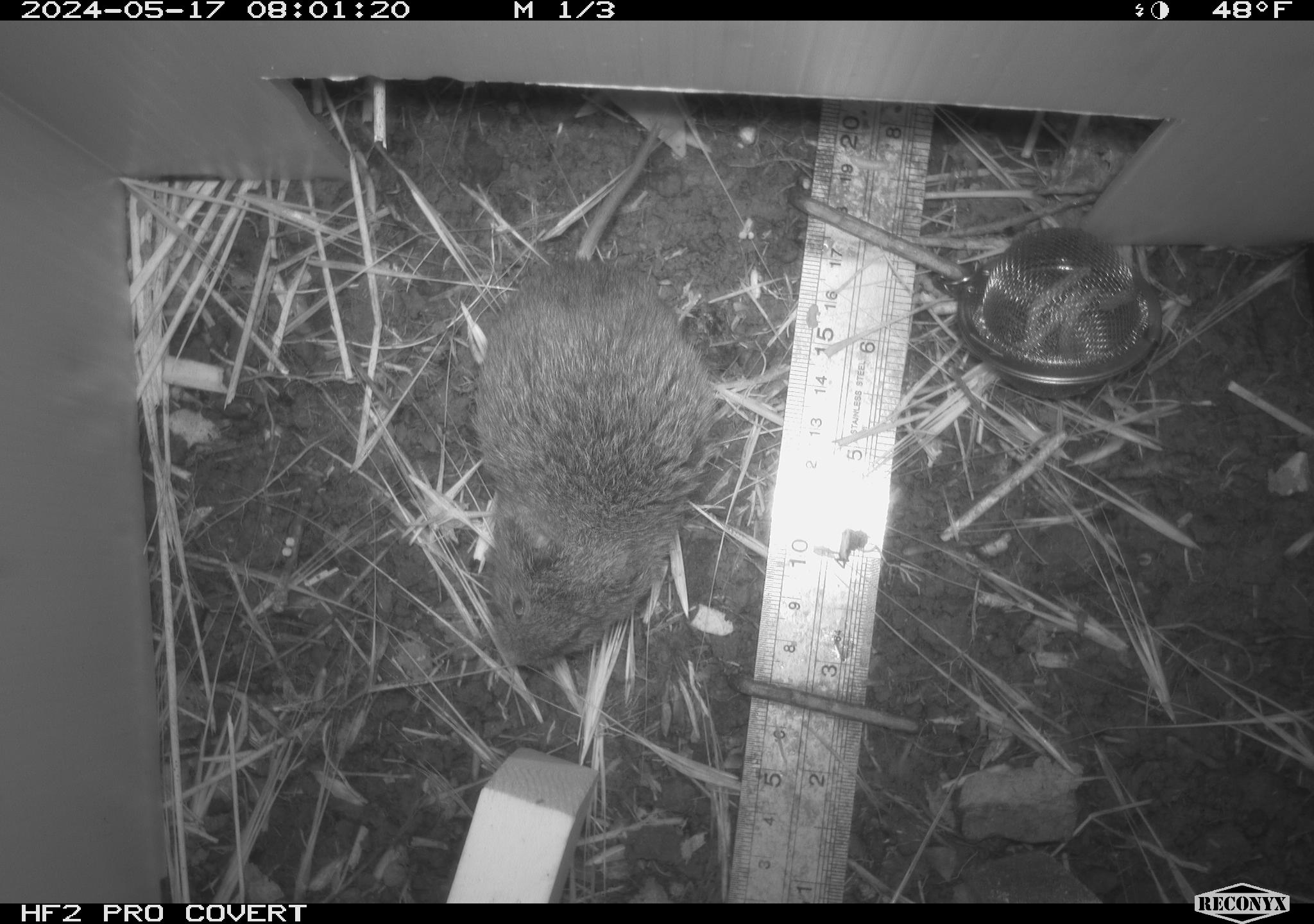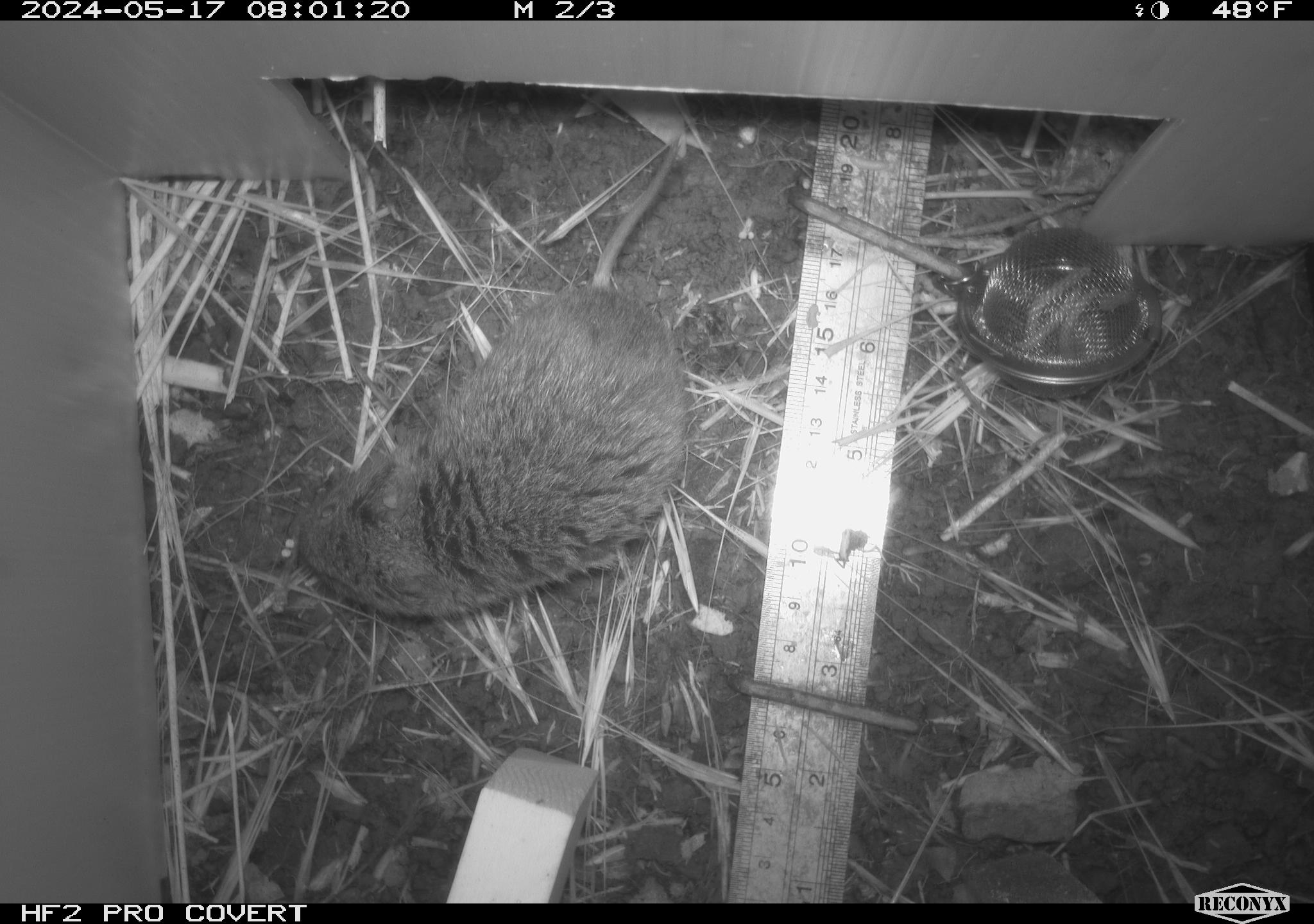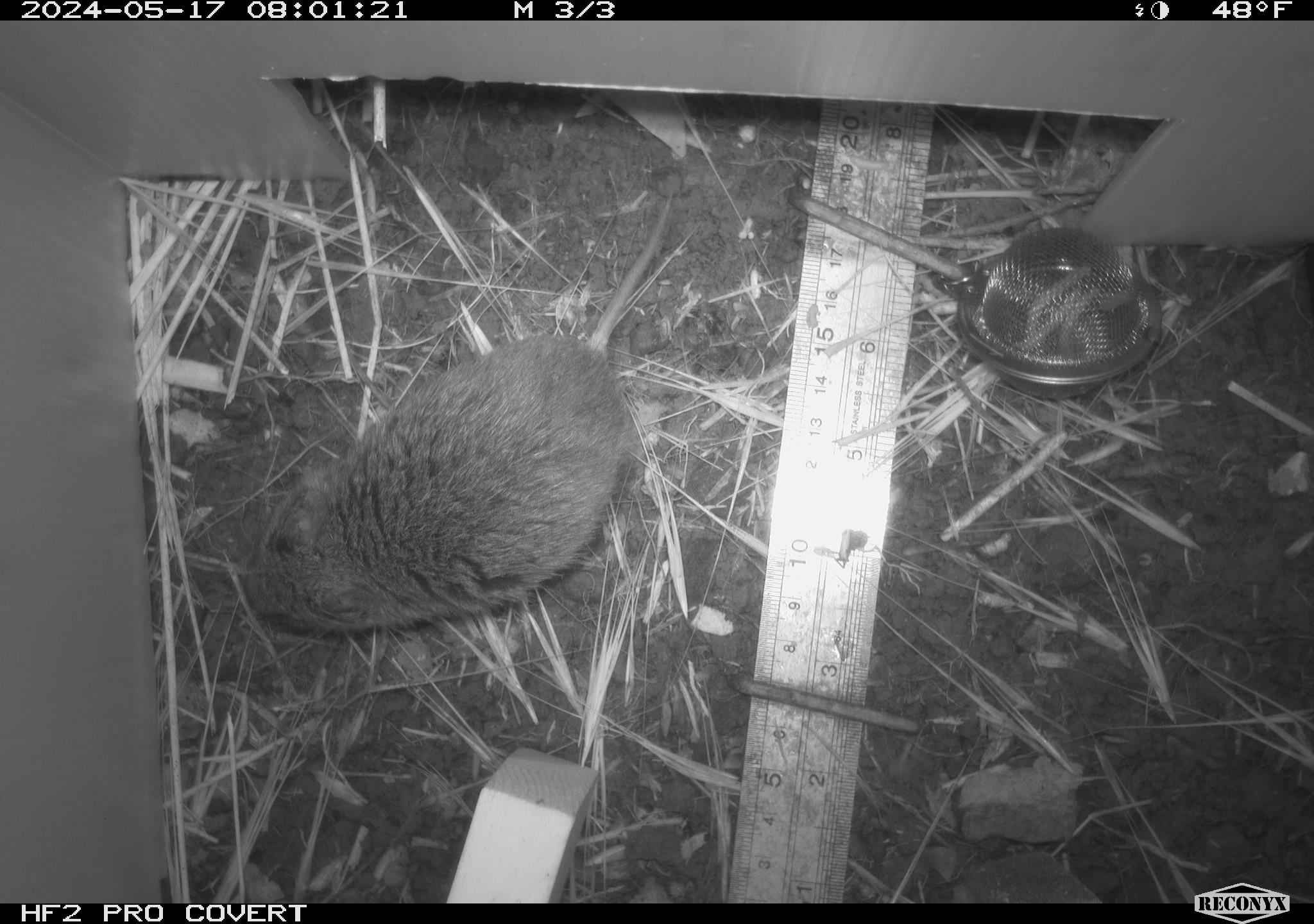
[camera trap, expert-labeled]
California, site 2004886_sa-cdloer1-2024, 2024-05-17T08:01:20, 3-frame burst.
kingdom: Animalia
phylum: Chordata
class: Mammalia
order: Rodentia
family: Cricetidae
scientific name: Arvicolinae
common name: voles, lemmings, and muskrats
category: arvicolinae subfamily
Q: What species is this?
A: Arvicolinae subfamily (voles, lemmings, and muskrats) (Arvicolinae).